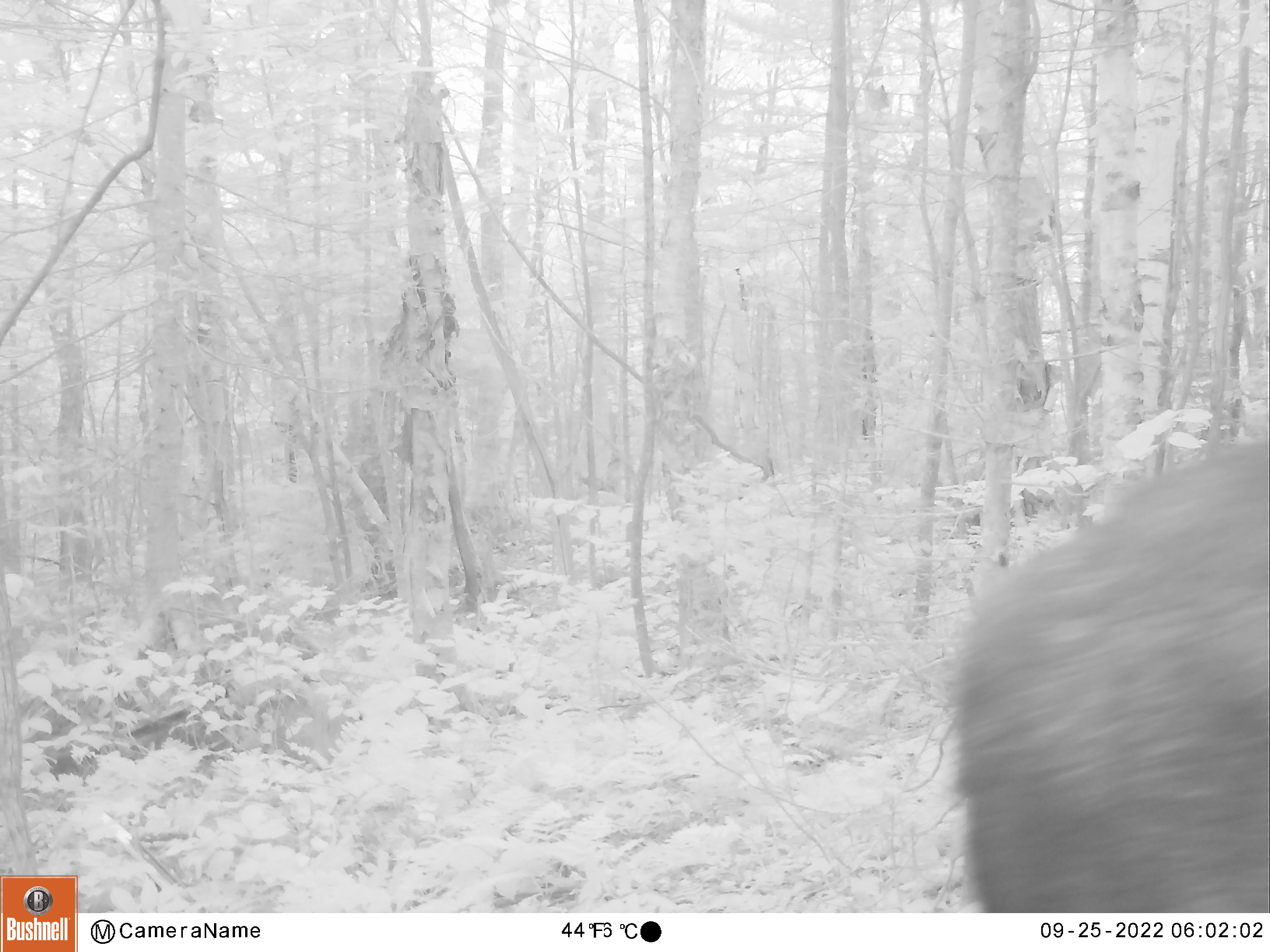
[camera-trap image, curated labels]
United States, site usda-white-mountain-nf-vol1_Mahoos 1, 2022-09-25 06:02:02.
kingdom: Animalia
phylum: Chordata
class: Mammalia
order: Artiodactyla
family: Cervidae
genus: Alces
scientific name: Alces alces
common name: moose